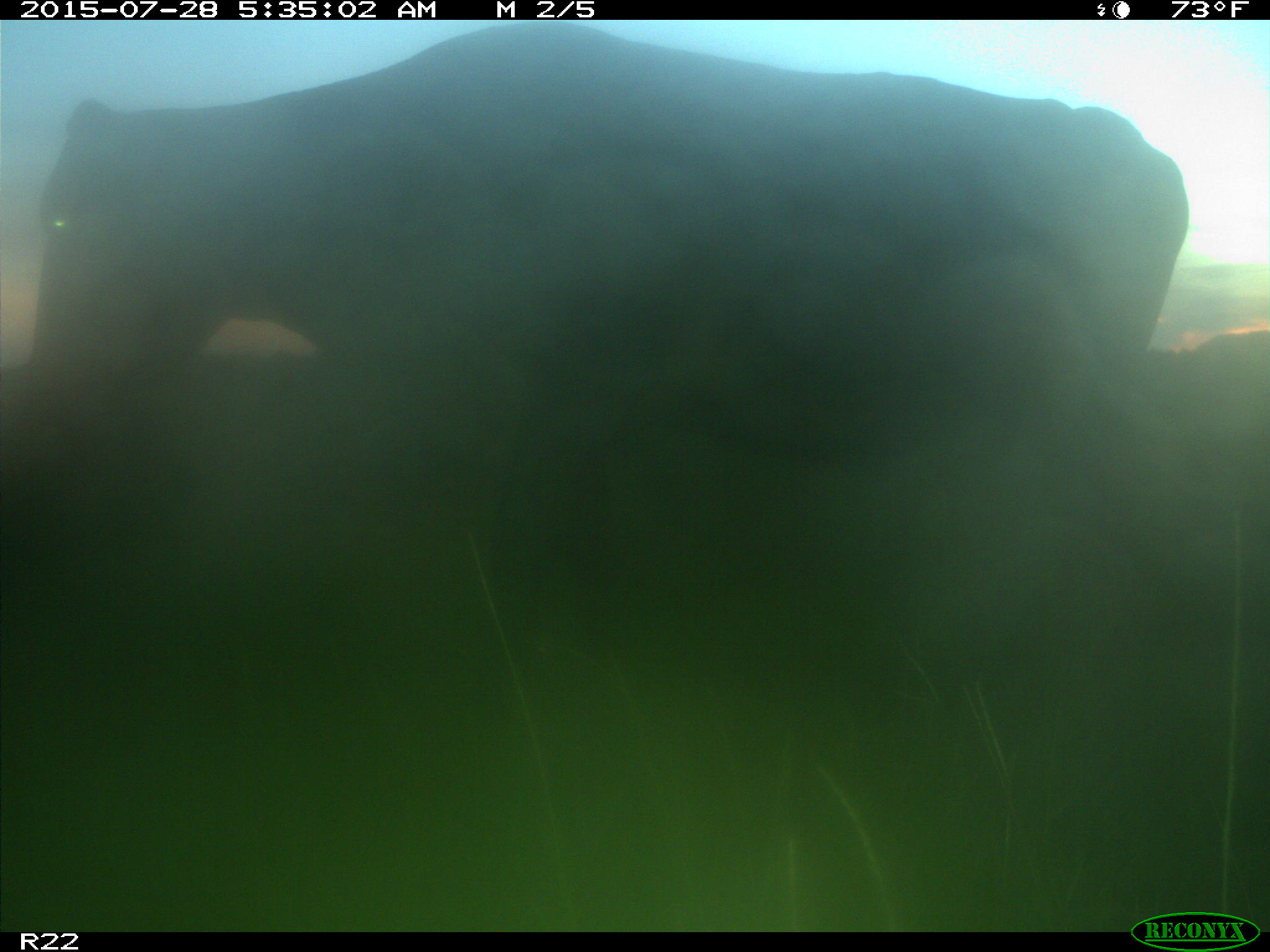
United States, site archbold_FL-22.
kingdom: Animalia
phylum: Chordata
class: Mammalia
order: Artiodactyla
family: Bovidae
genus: Bos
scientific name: Bos taurus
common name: domestic cow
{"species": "Bos taurus (domestic cow)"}